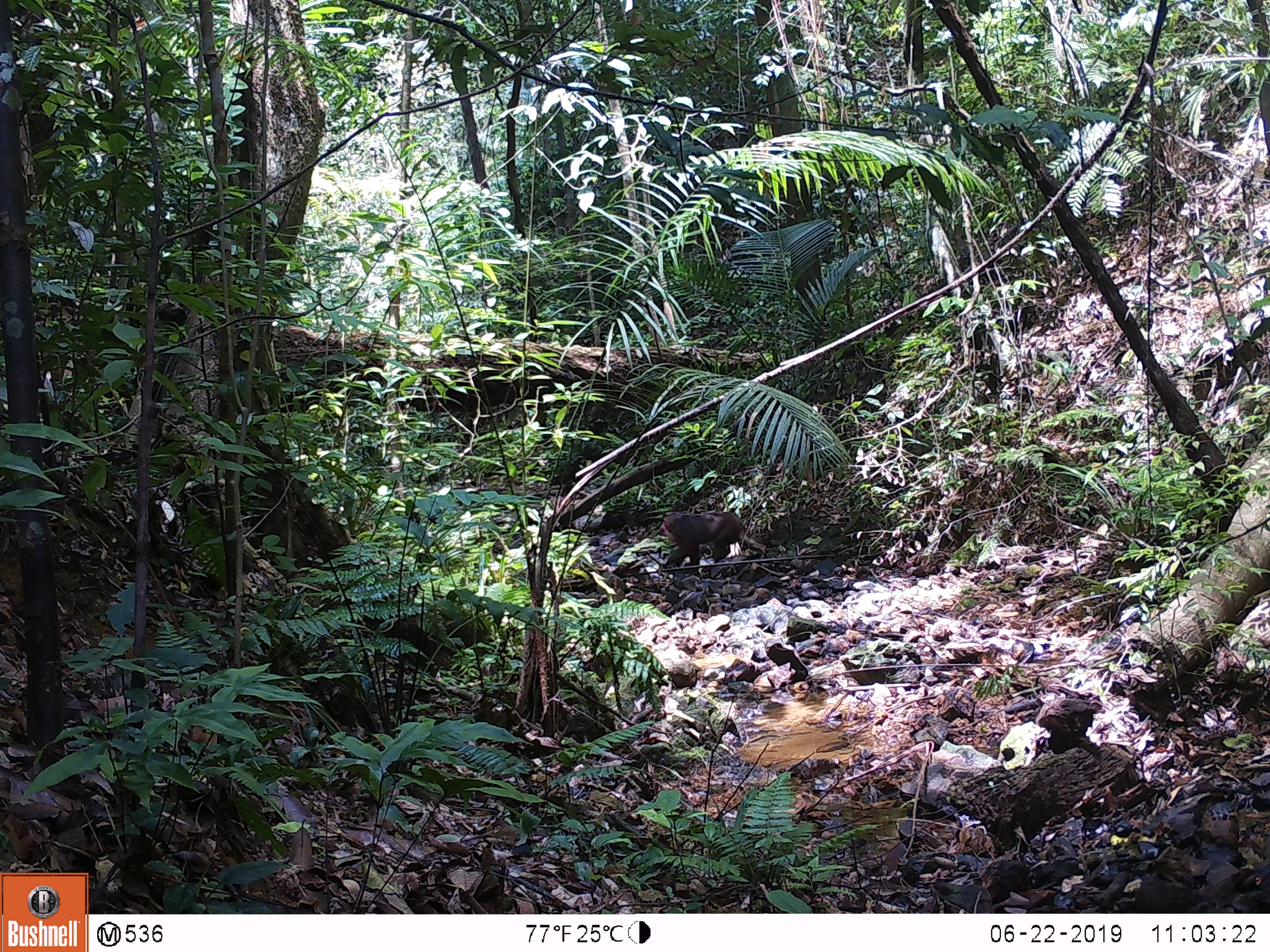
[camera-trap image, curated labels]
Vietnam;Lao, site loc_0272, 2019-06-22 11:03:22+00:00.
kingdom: Animalia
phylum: Chordata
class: Mammalia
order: Primates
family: Cercopithecidae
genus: Macaca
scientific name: Macaca arctoides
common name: stump-tailed macaque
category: stump tailed macaque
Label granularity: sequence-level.